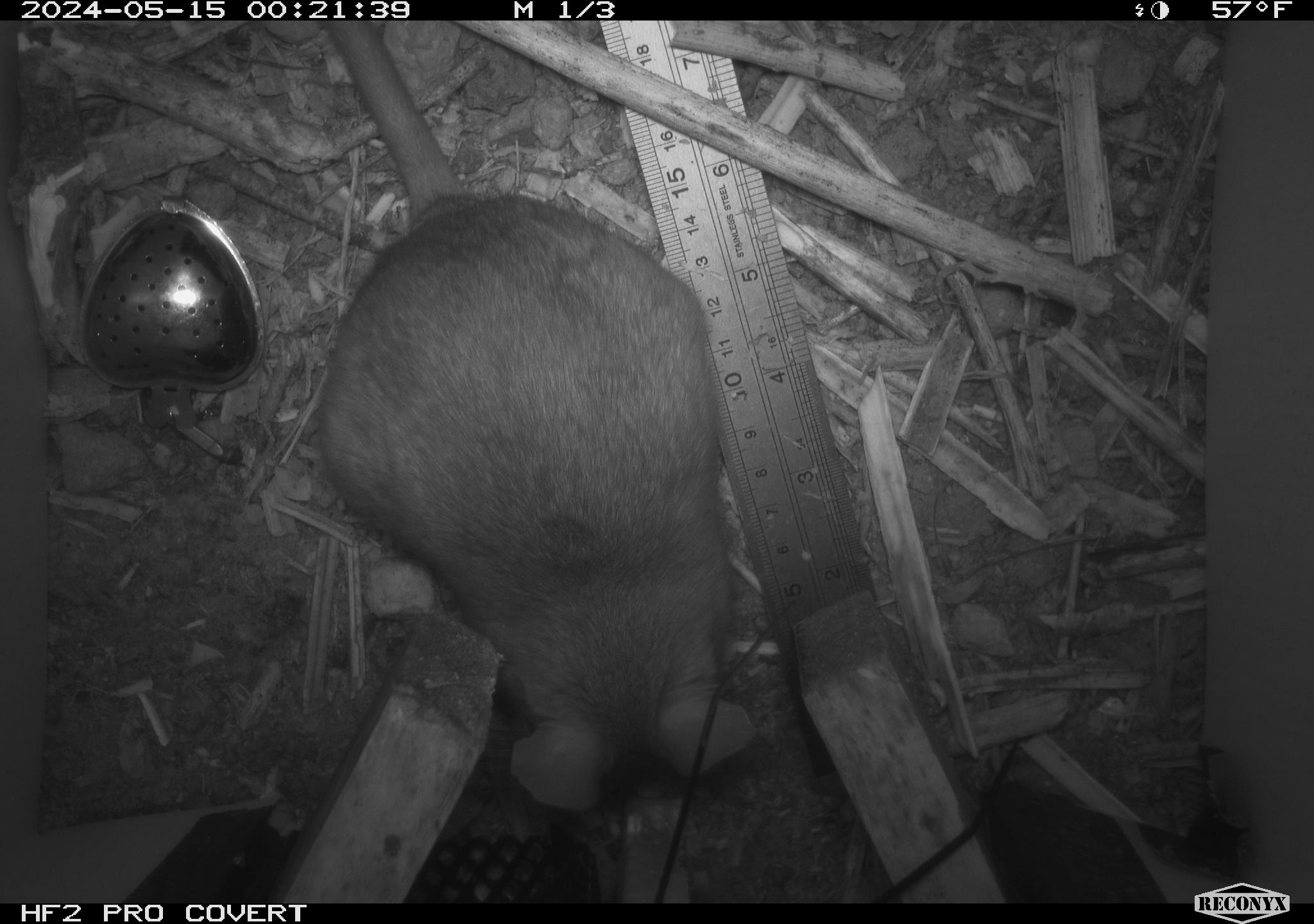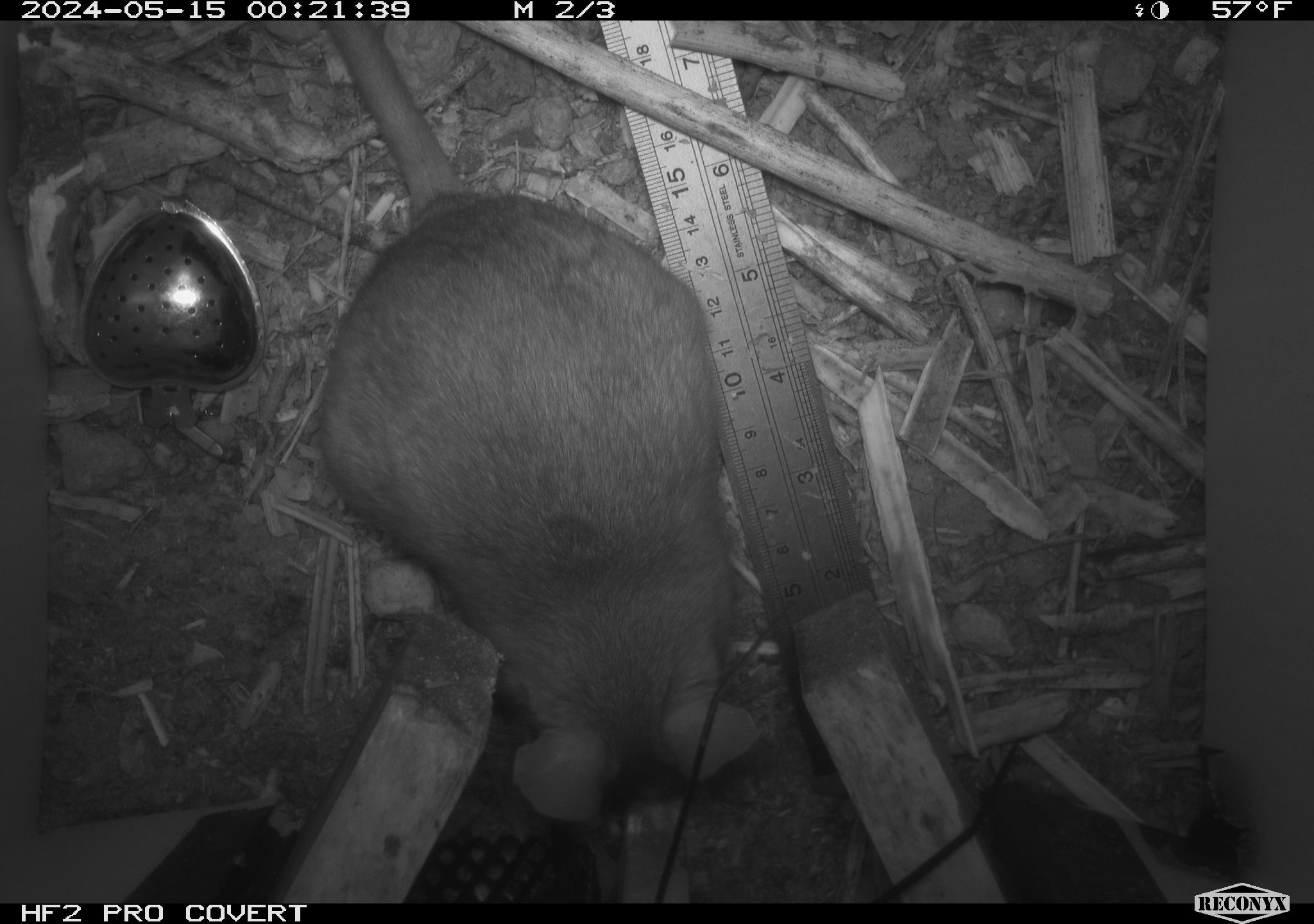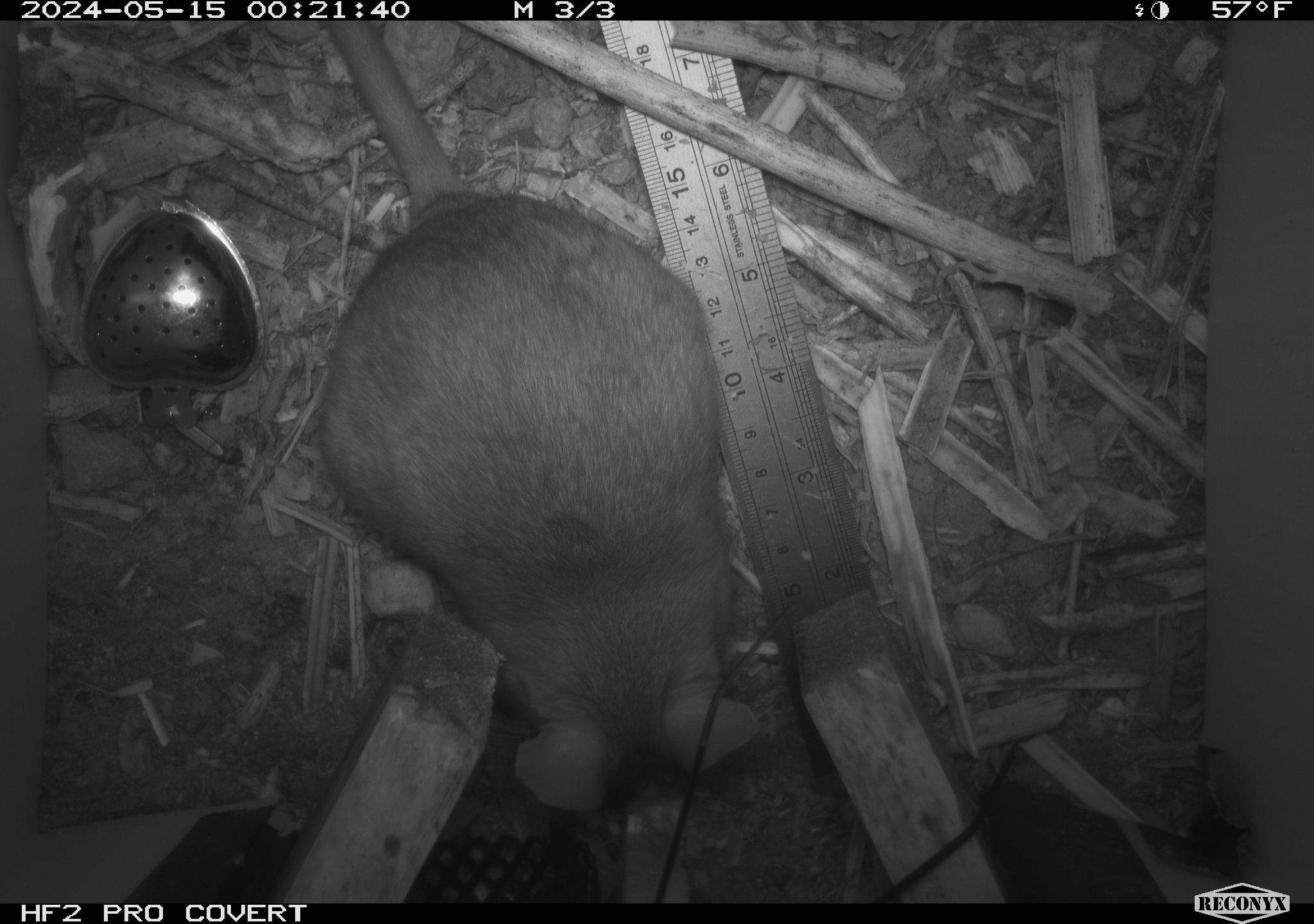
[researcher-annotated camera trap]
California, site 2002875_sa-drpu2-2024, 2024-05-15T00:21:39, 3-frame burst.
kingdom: Animalia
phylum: Chordata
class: Mammalia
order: Rodentia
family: Cricetidae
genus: Neotoma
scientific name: Neotoma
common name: pack rat or woodrat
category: neotoma species